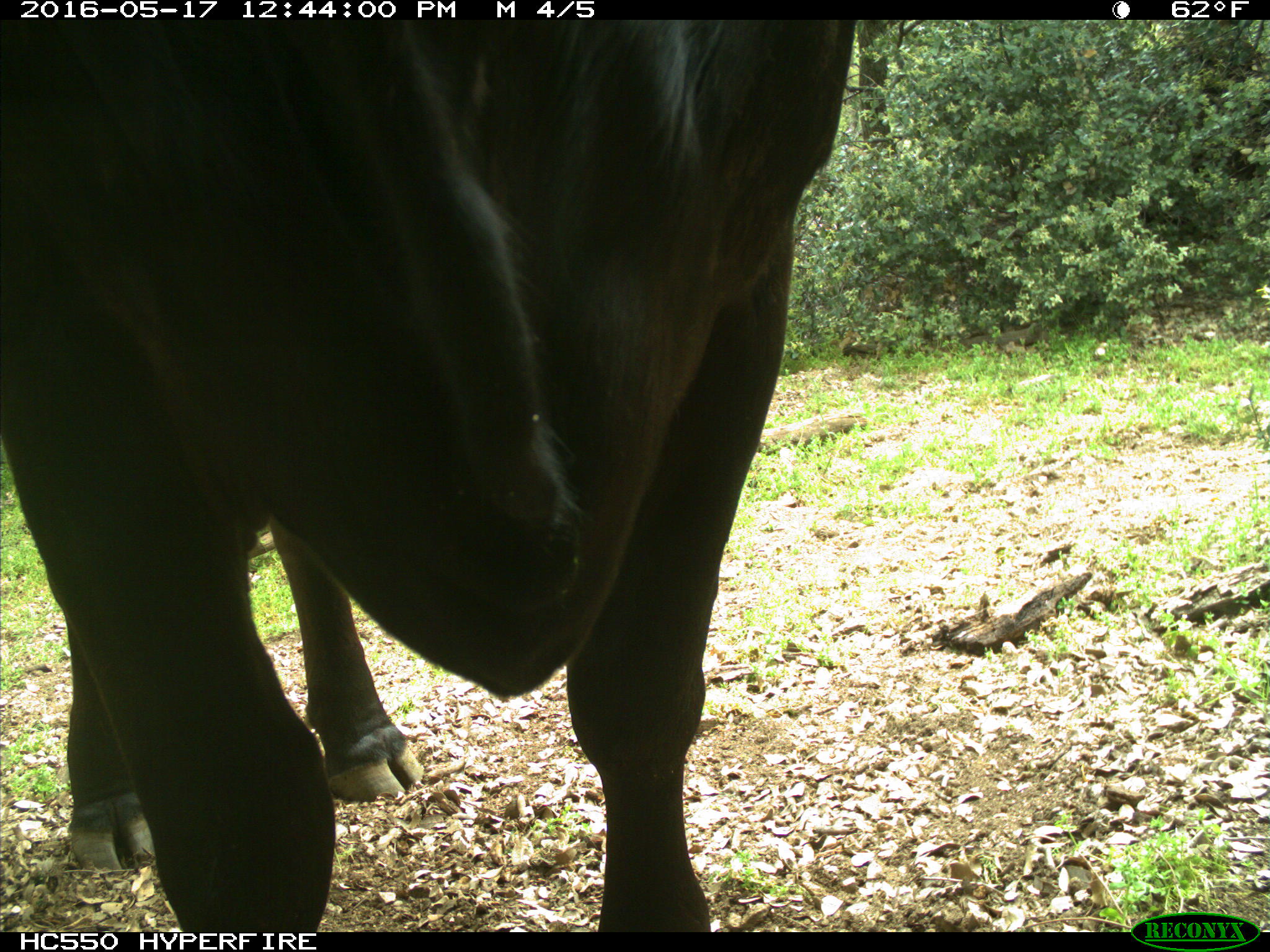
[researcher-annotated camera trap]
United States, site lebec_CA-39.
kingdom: Animalia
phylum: Chordata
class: Mammalia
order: Artiodactyla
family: Bovidae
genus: Bos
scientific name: Bos taurus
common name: domestic cow